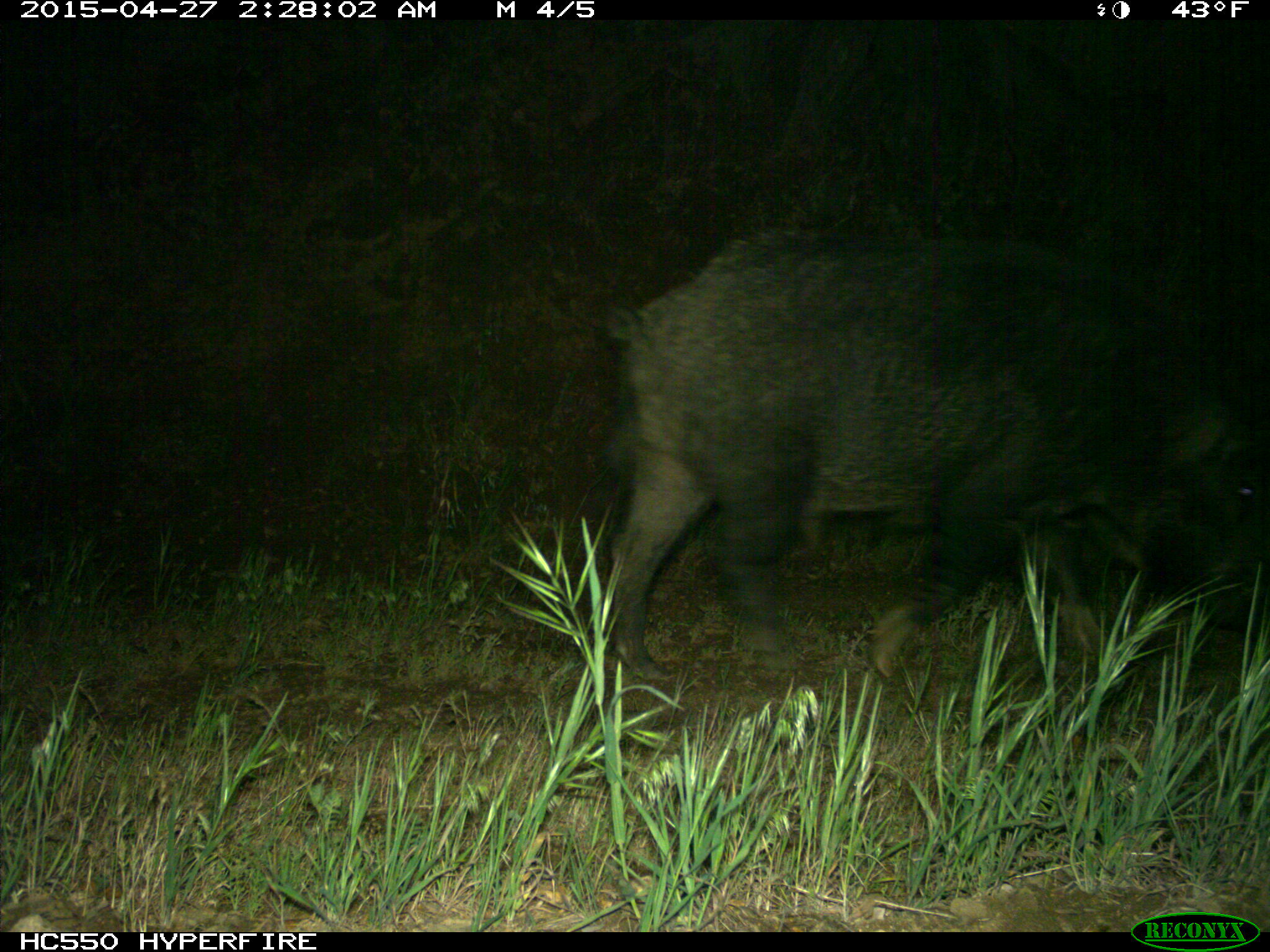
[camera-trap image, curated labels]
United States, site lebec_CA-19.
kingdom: Animalia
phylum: Chordata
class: Mammalia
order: Artiodactyla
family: Suidae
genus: Sus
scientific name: Sus scrofa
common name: wild boar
Sus scrofa (wild boar).